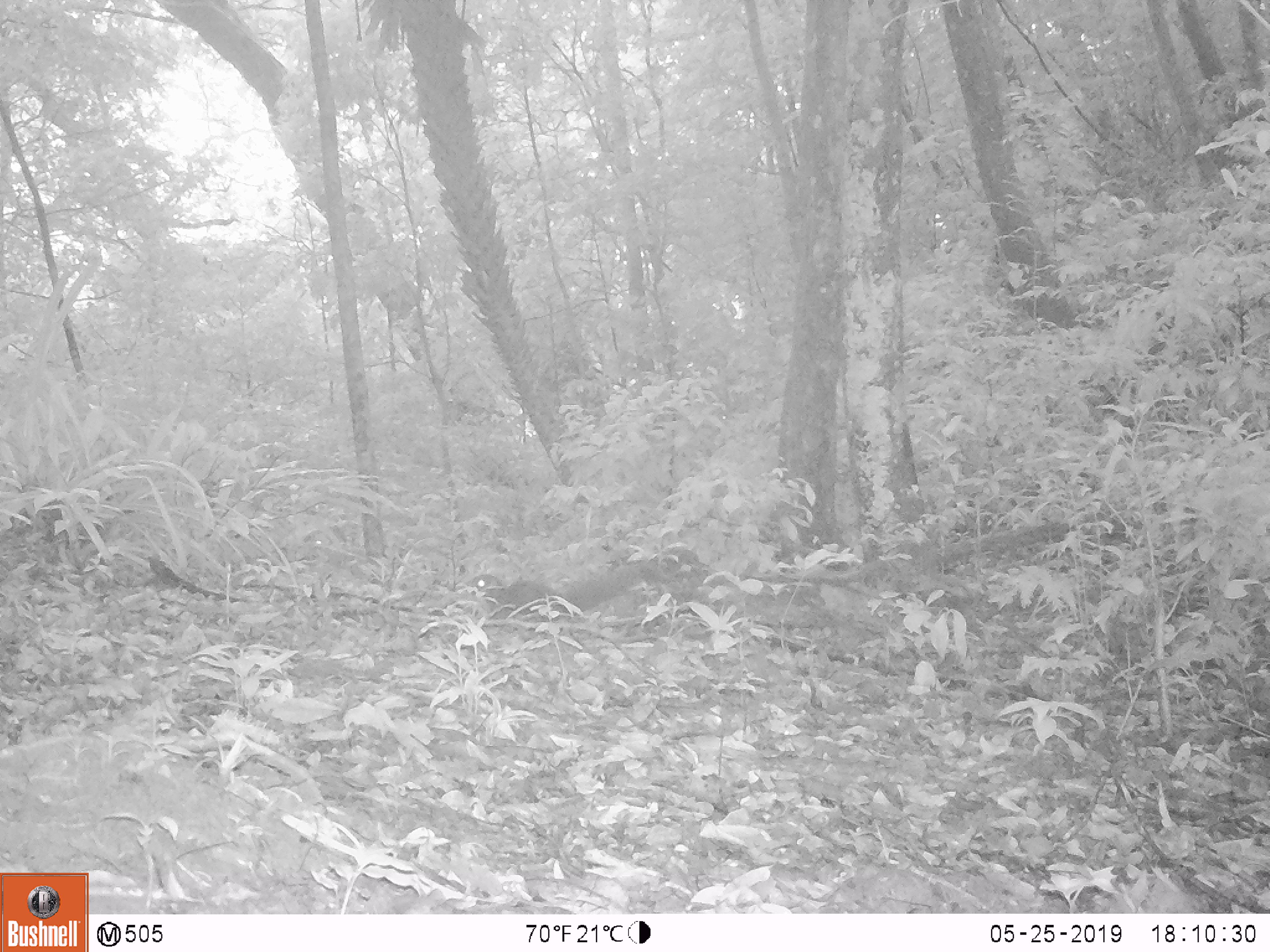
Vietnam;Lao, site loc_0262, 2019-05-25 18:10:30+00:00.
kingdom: Animalia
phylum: Chordata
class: Mammalia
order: Rodentia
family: Sciuridae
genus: Sciurus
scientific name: Sciurus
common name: squirrel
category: unidentified squirrel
Unidentified squirrel (squirrel) (Sciurus). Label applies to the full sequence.